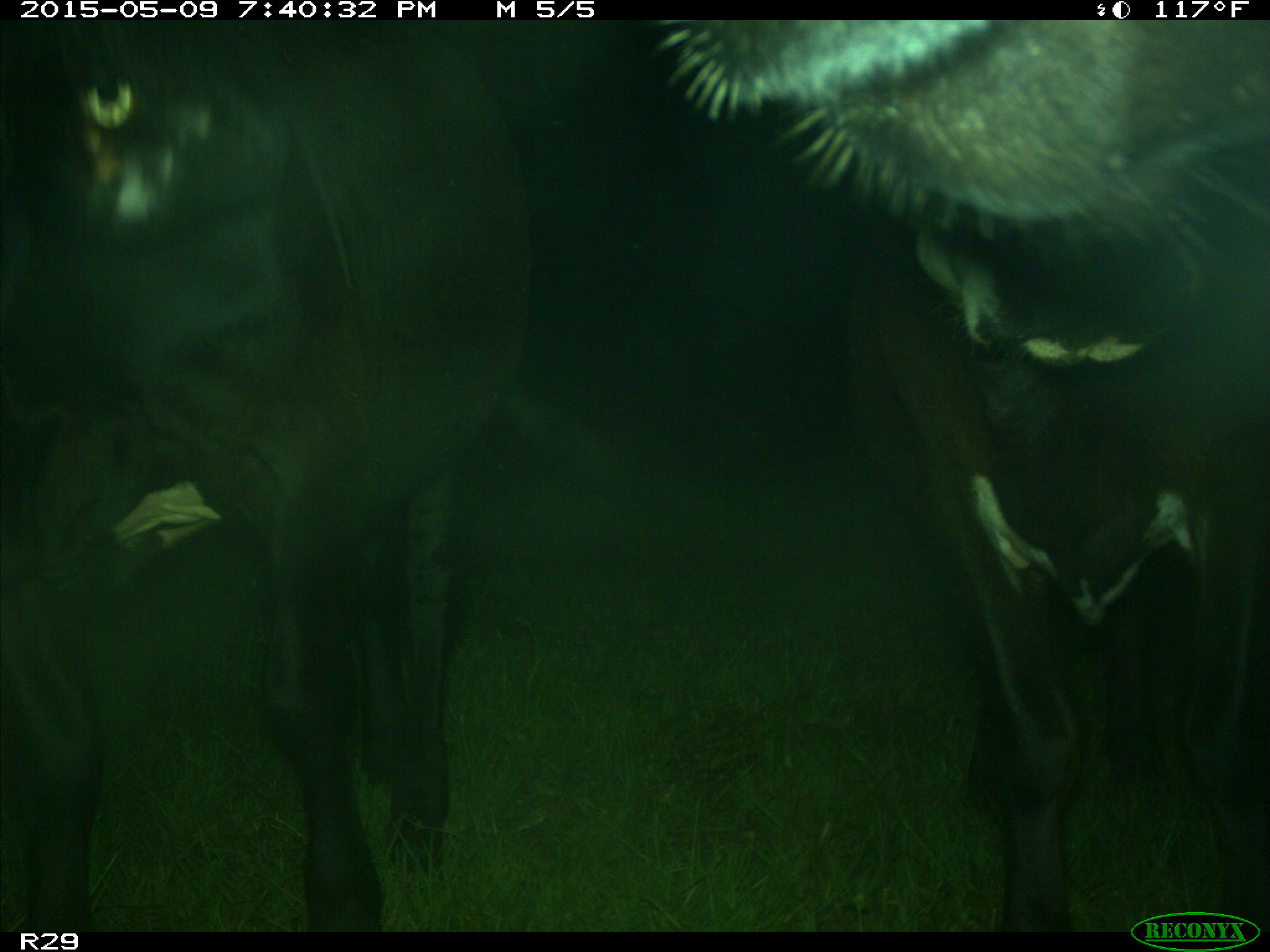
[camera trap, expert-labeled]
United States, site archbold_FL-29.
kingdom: Animalia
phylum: Chordata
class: Mammalia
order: Artiodactyla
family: Bovidae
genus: Bos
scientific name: Bos taurus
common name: domestic cow